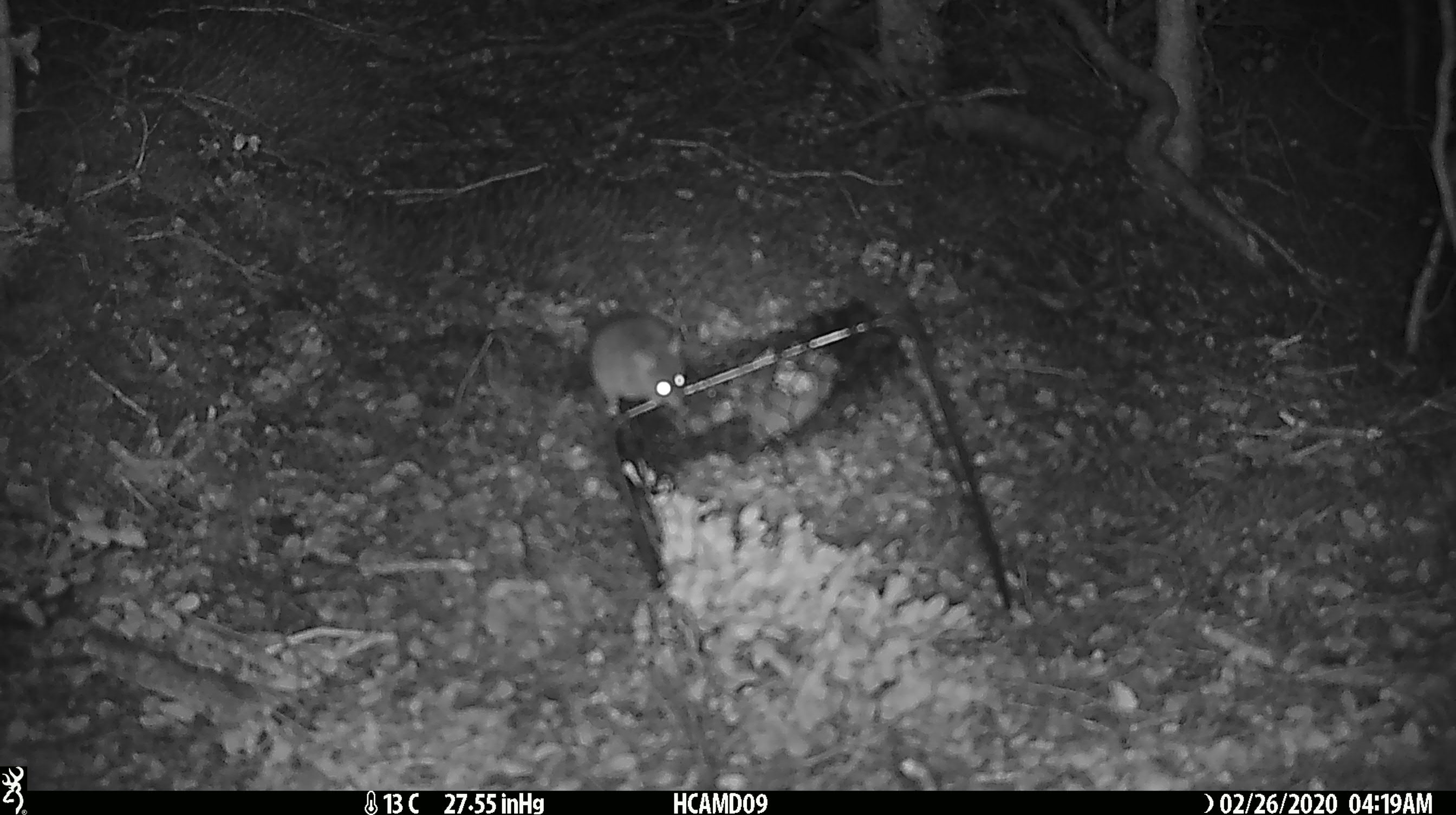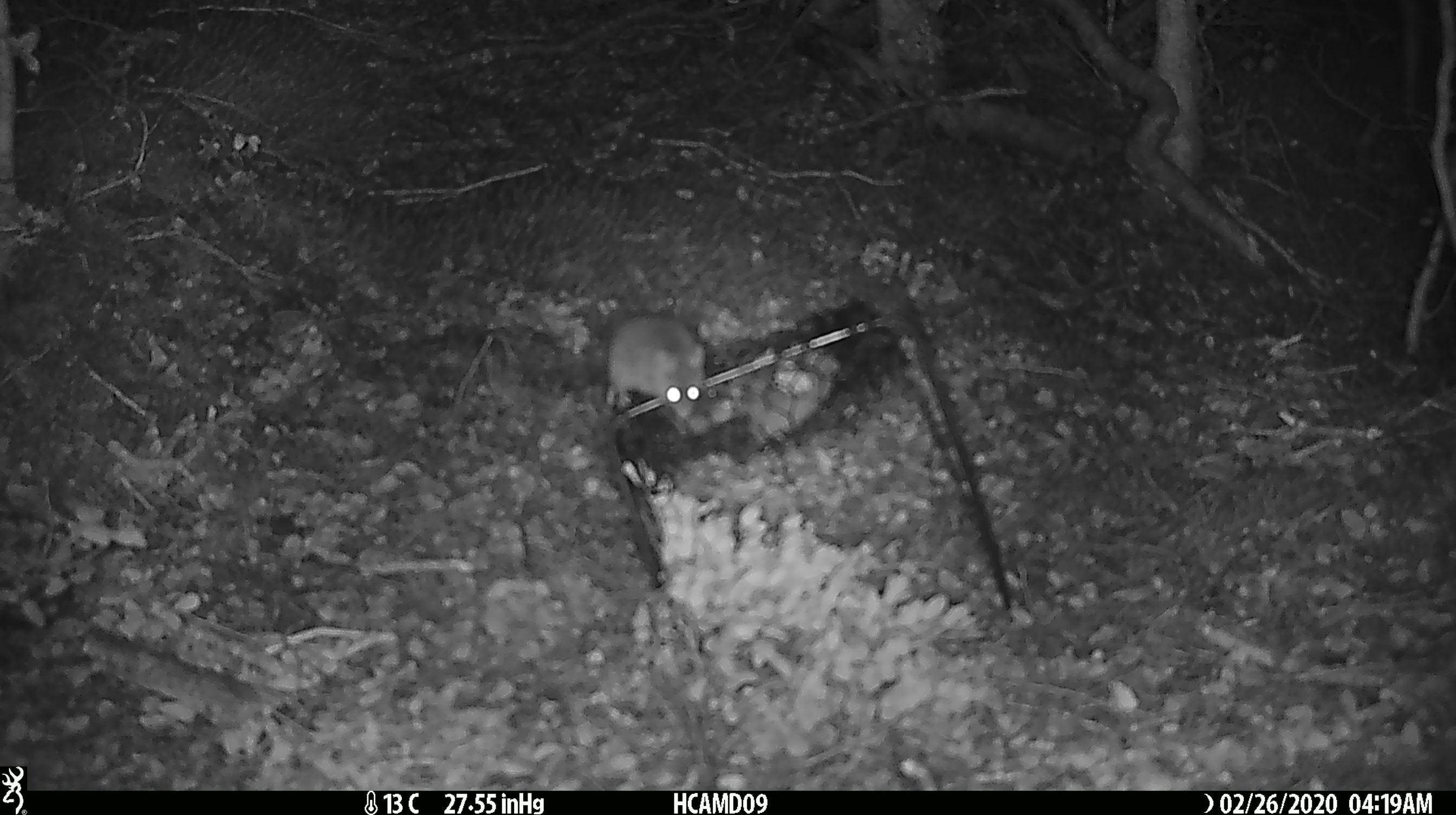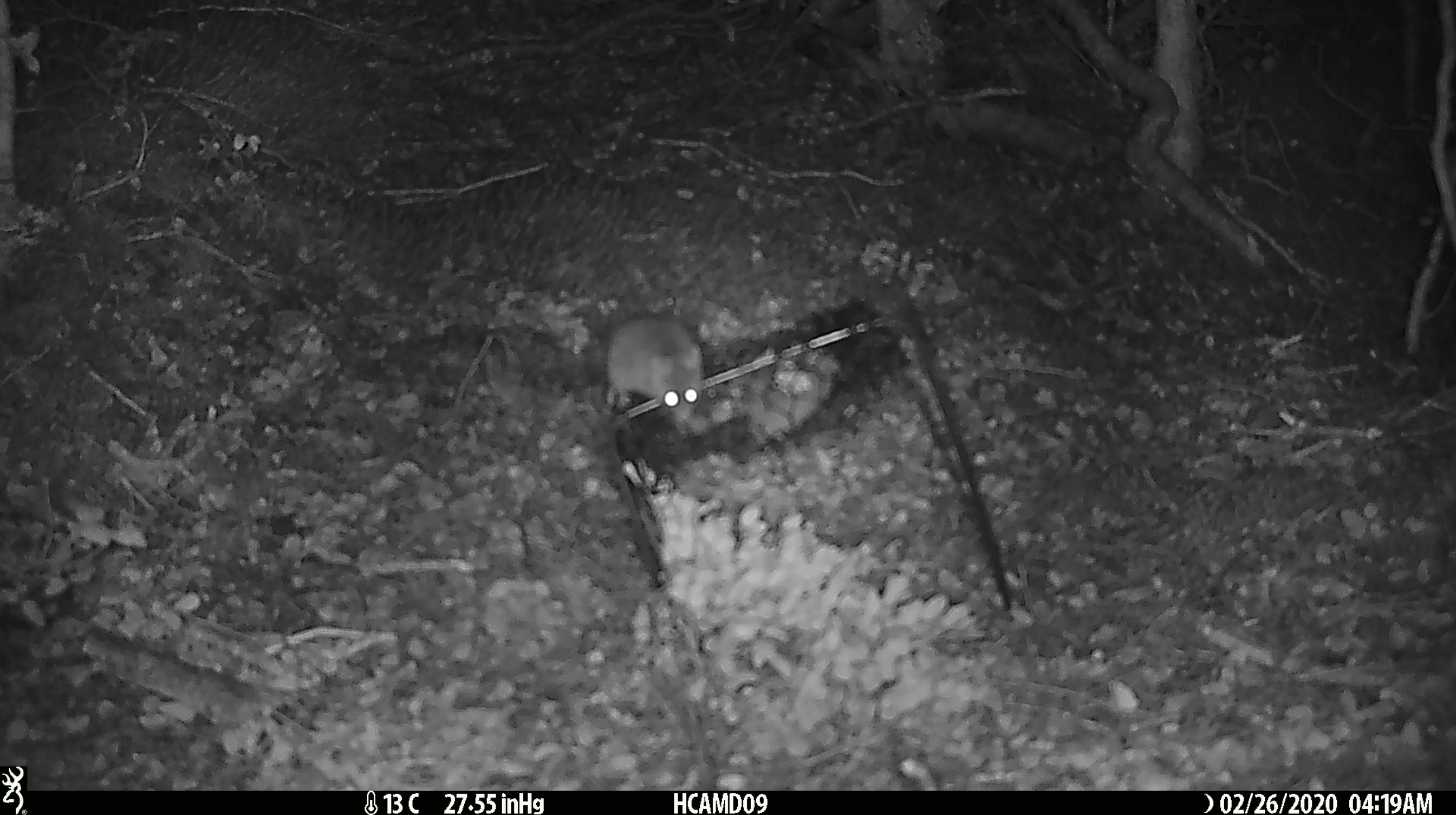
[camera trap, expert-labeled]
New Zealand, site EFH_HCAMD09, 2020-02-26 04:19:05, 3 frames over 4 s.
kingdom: Animalia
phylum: Chordata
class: Mammalia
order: Rodentia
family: Muridae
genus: Mus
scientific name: Mus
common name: mouse